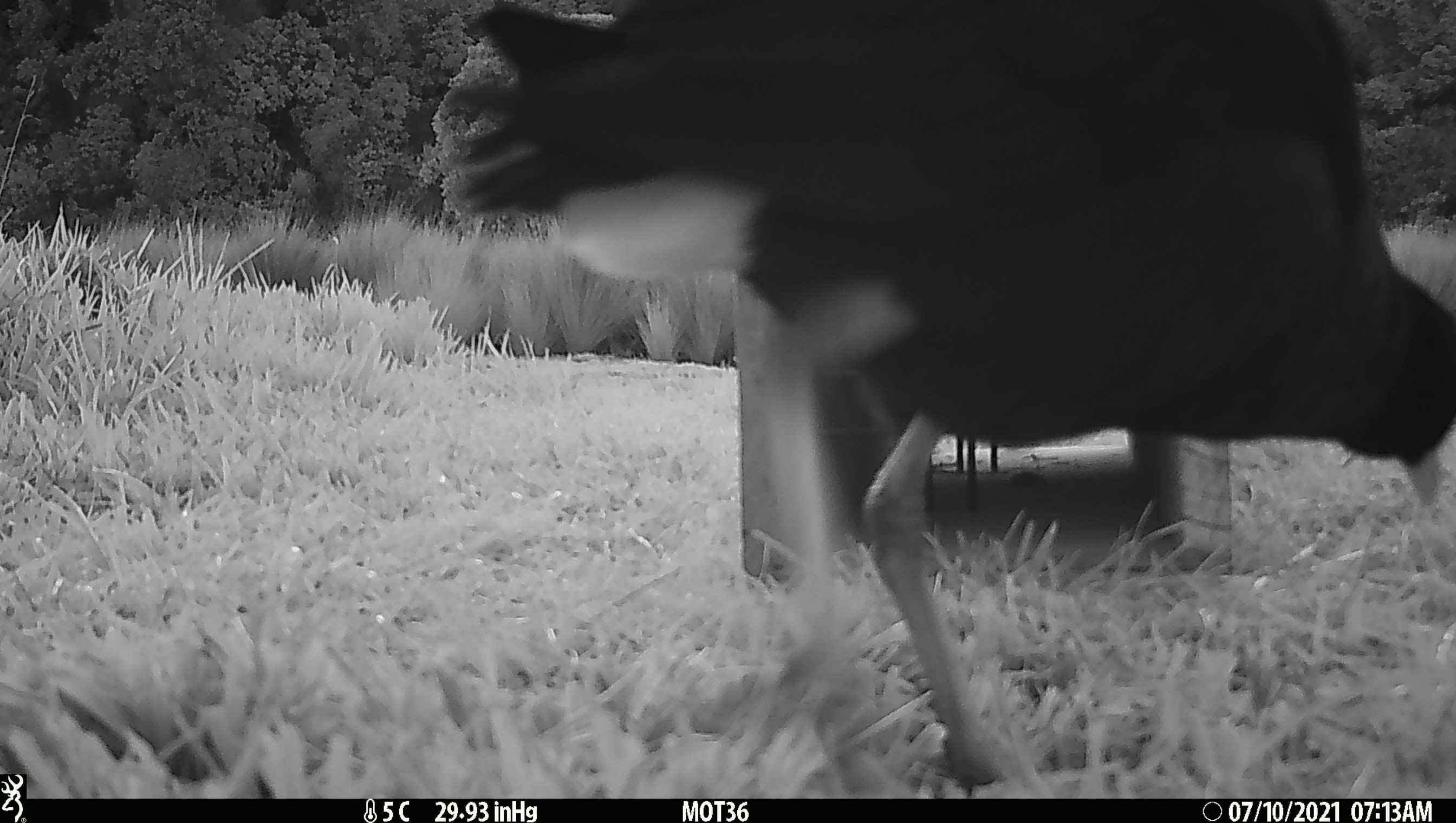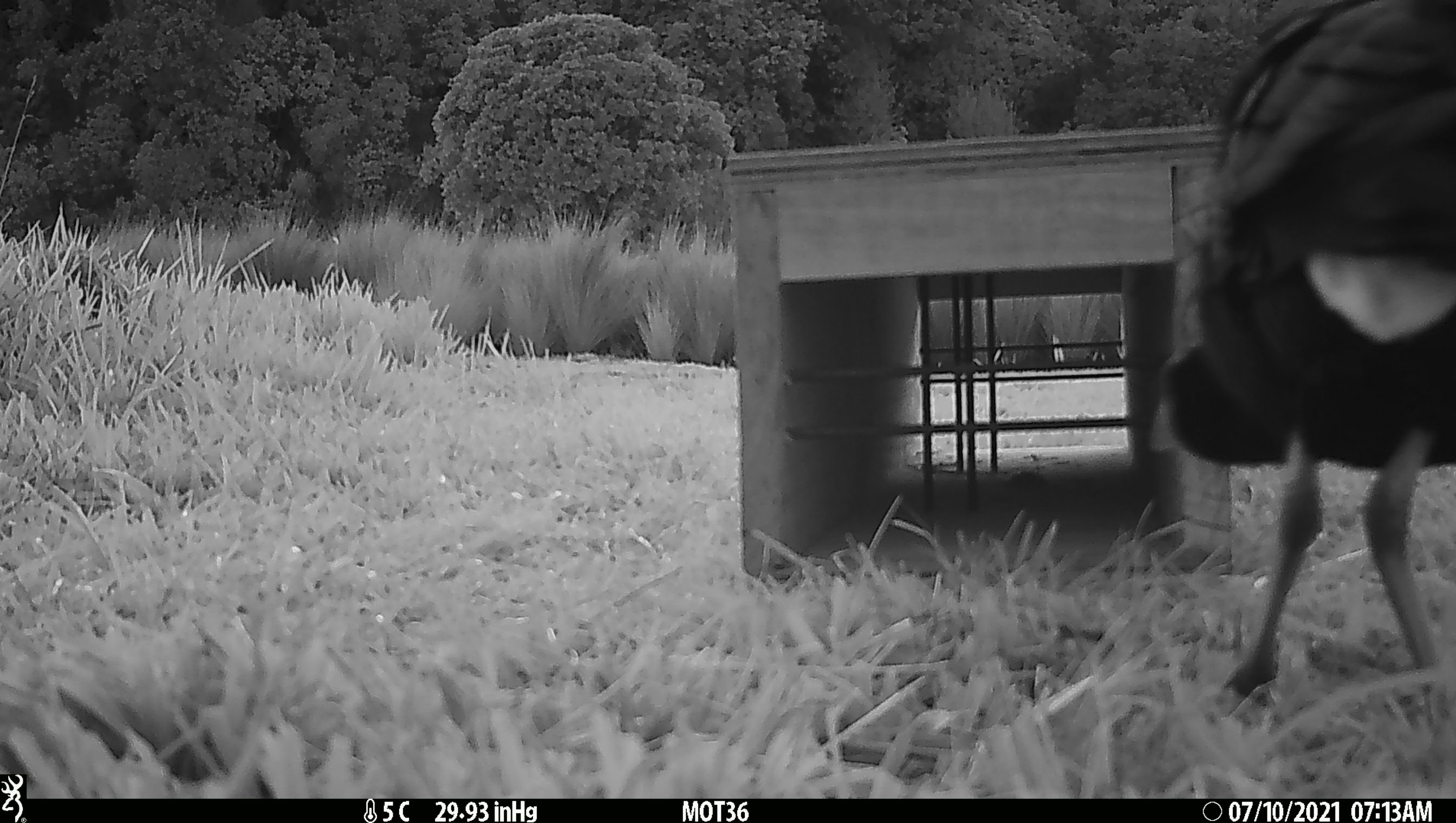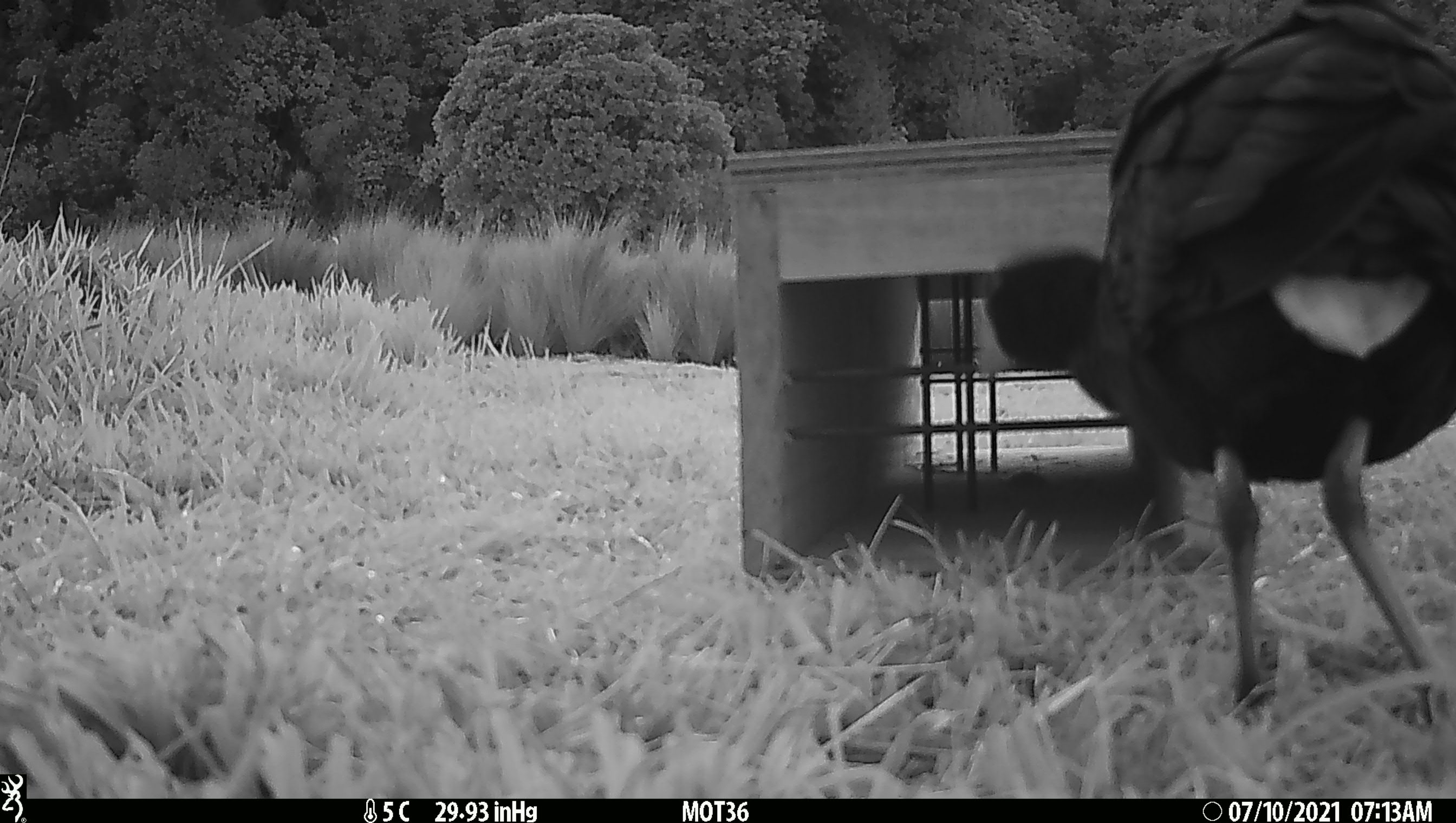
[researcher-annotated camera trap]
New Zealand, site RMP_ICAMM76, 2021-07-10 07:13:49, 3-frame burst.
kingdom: Animalia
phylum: Chordata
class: Aves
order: Gruiformes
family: Rallidae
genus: Porphyrio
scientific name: Porphyrio melanotus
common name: australasian swamphen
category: pukeko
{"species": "pukeko (australasian swamphen) (Porphyrio melanotus)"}